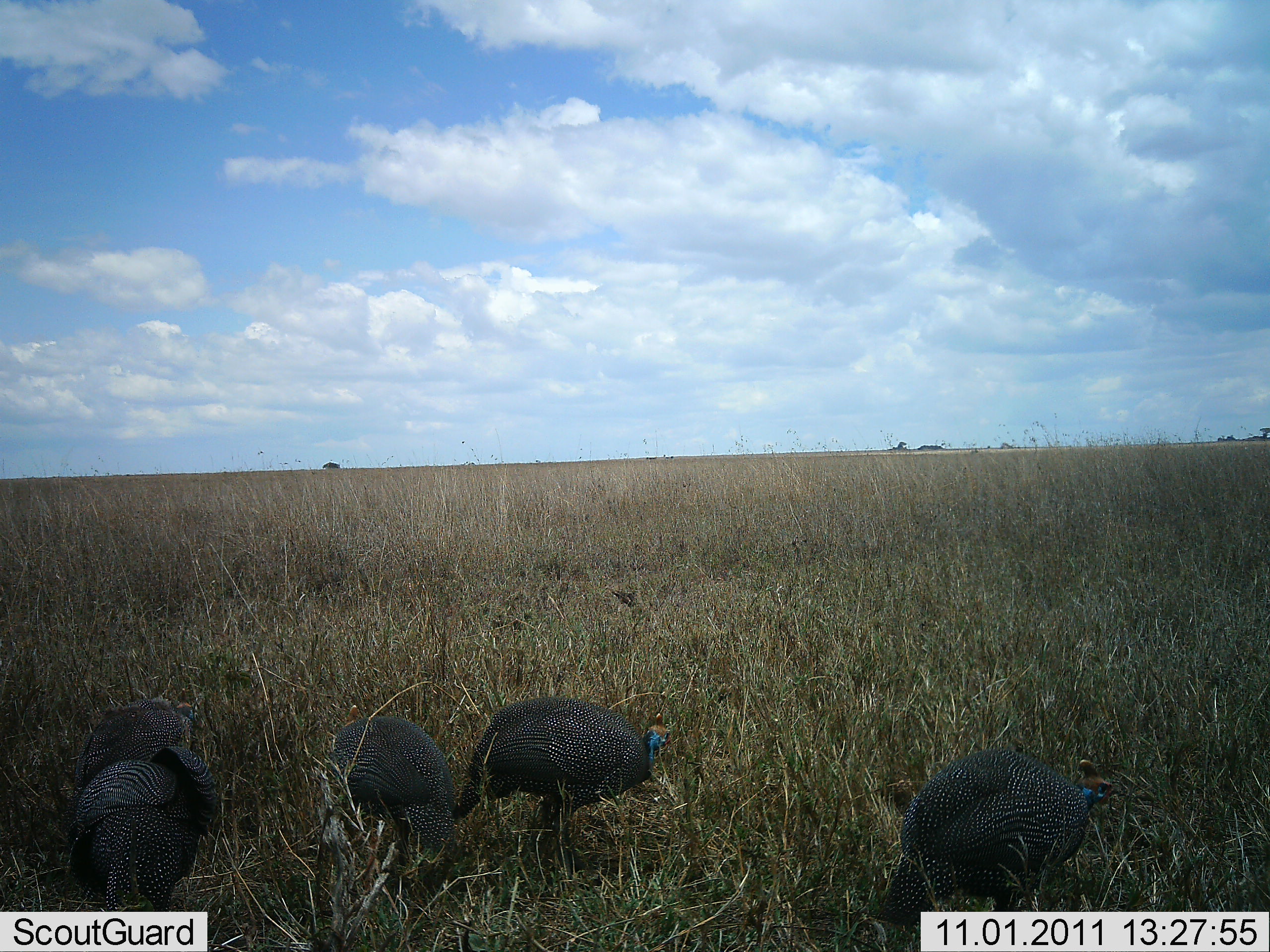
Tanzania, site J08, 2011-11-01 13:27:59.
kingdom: Animalia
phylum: Chordata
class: Aves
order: Galliformes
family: Numididae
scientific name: Numididae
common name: guinea fowl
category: guineafowl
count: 5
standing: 53%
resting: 0%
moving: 7%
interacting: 0%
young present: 0%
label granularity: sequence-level